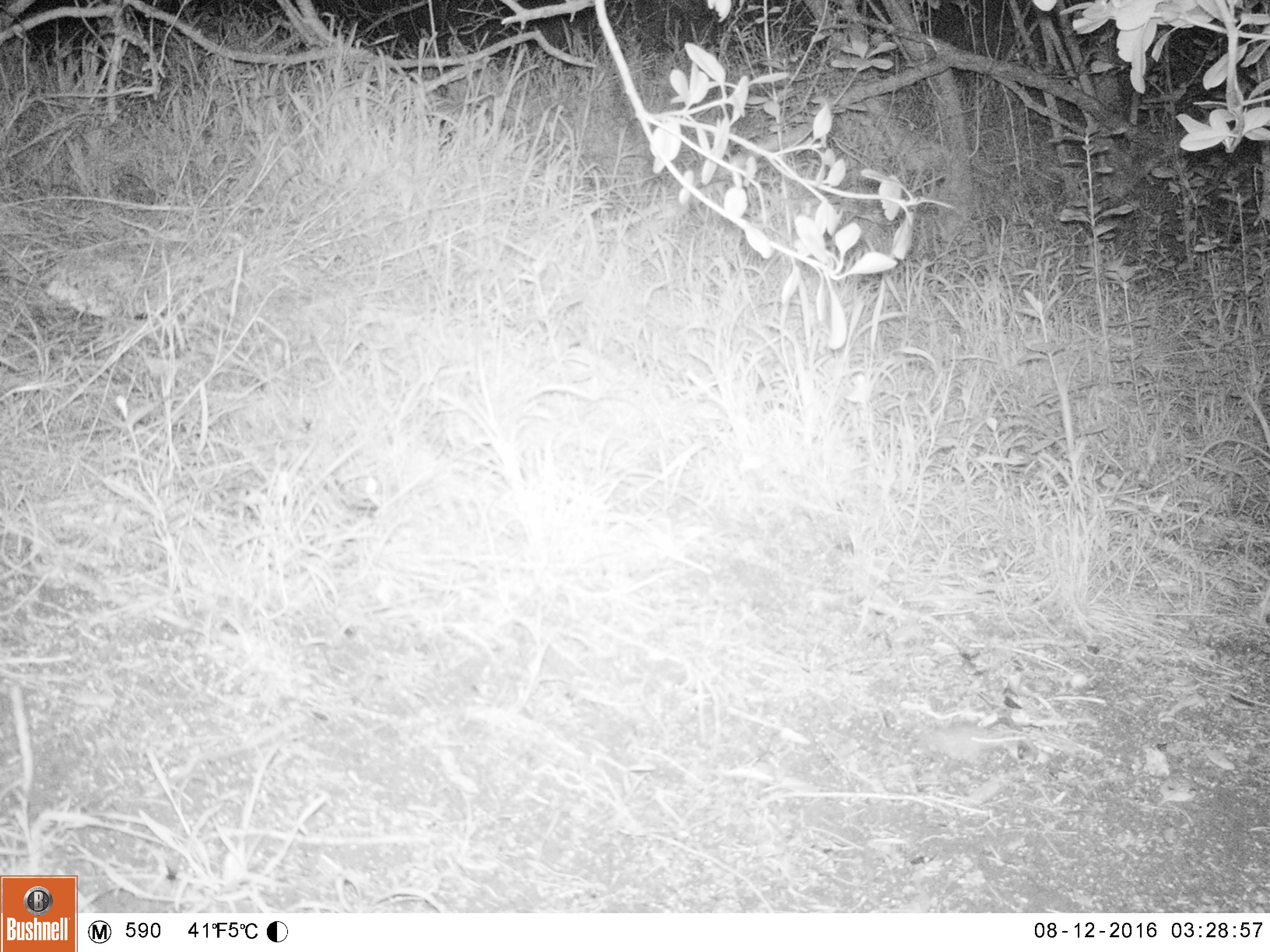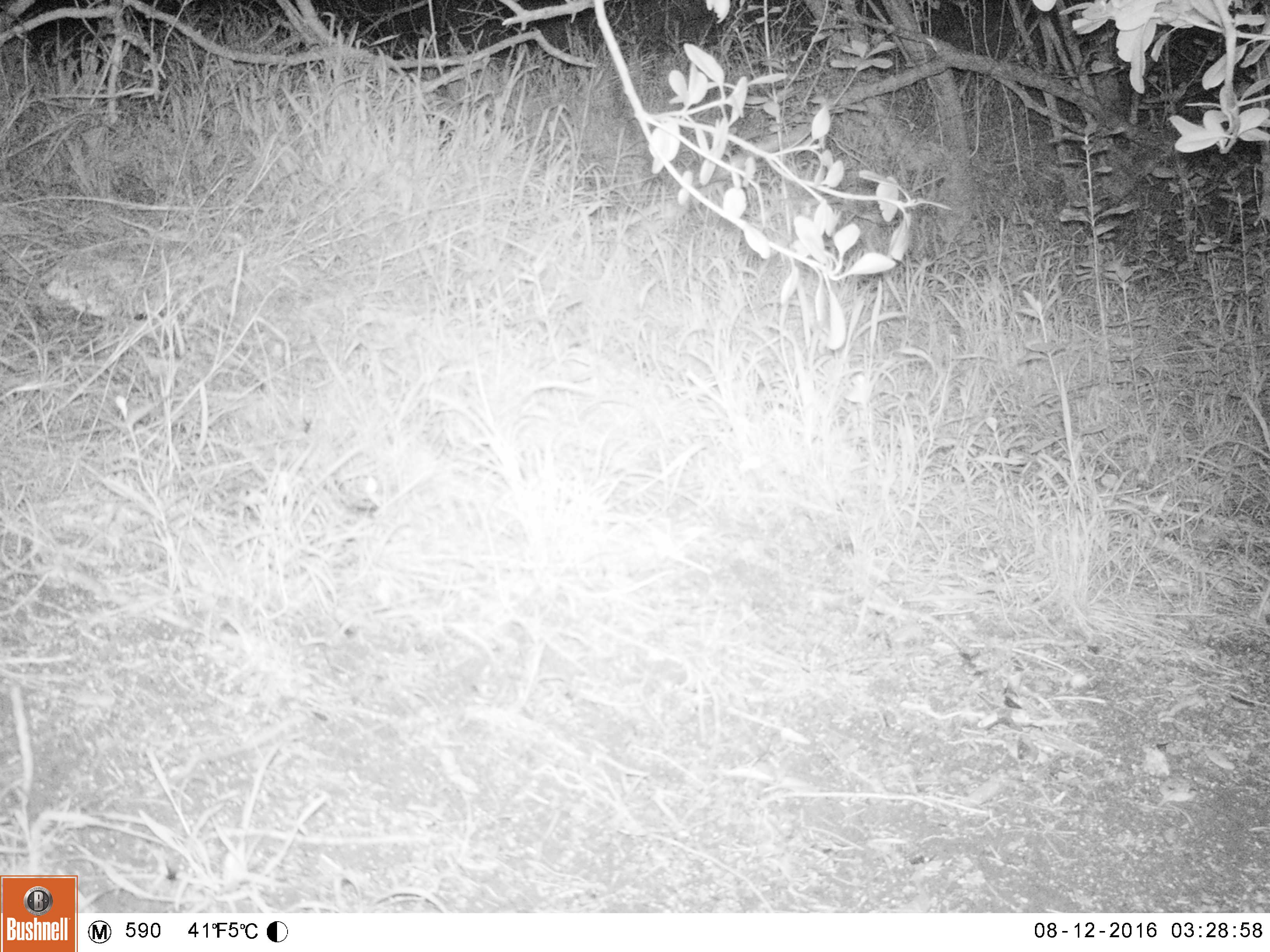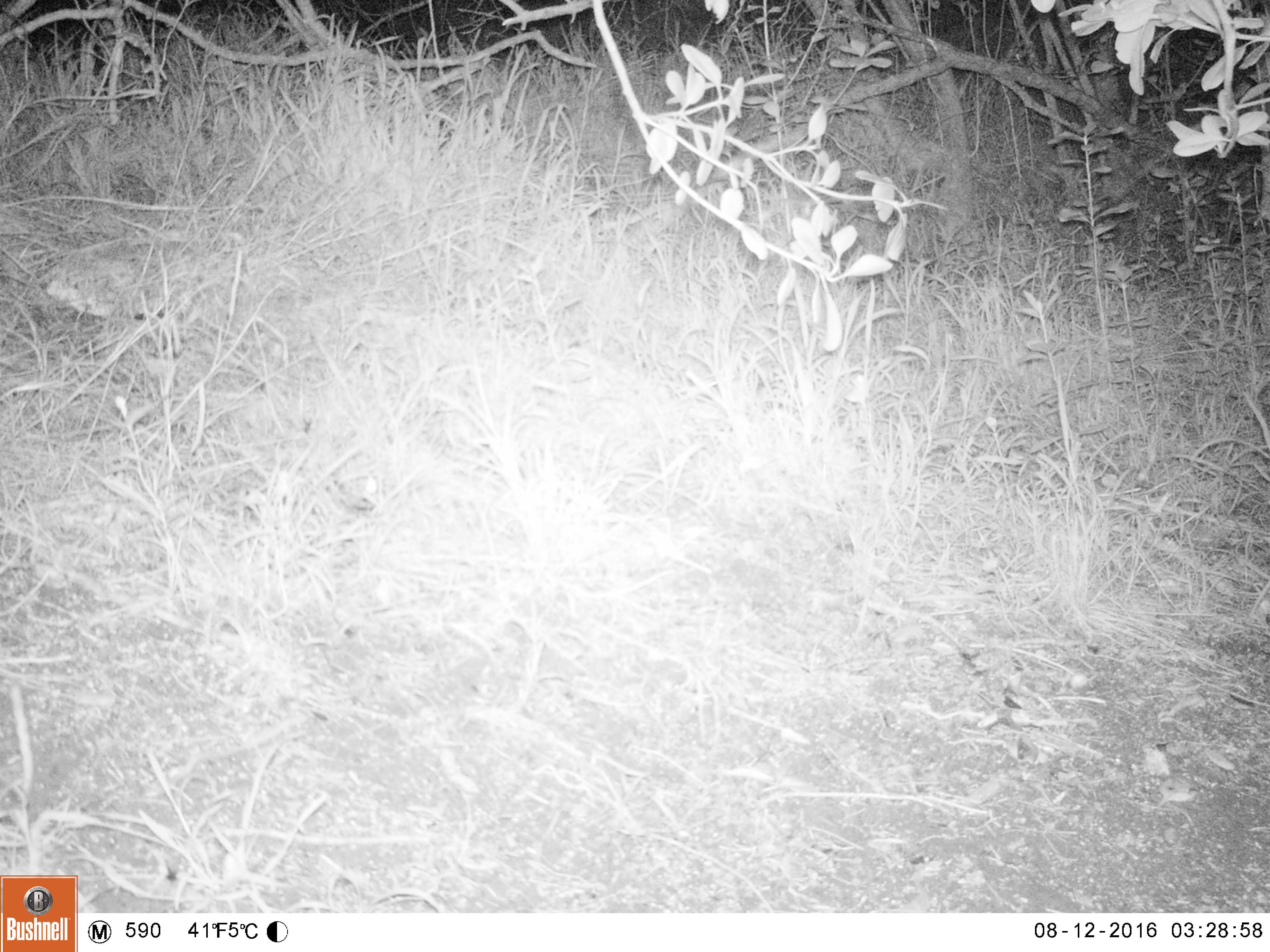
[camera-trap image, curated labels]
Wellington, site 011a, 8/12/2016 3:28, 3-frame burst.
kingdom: Animalia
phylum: Chordata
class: Mammalia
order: Rodentia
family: Muridae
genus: Mus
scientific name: Mus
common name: mouse